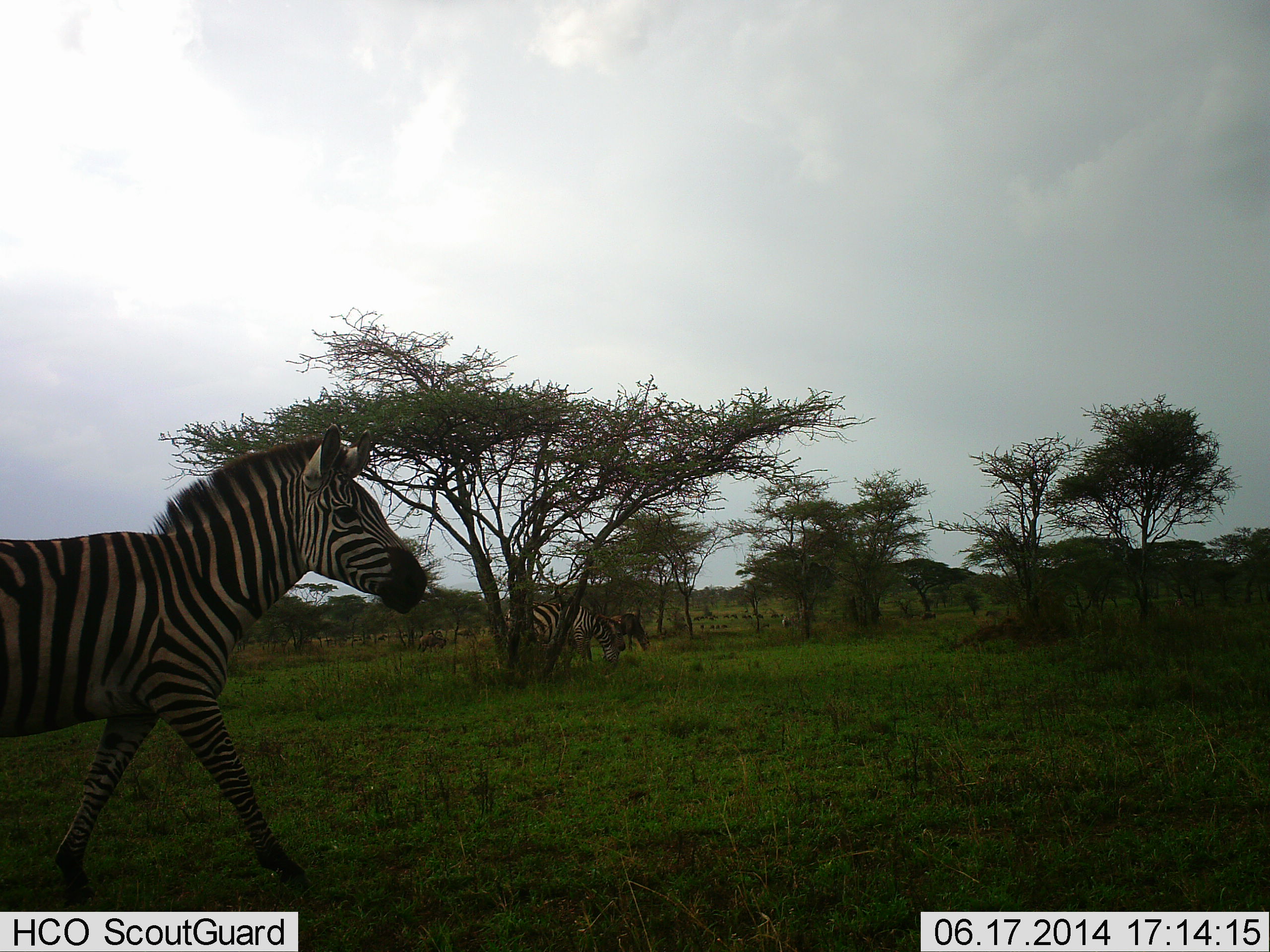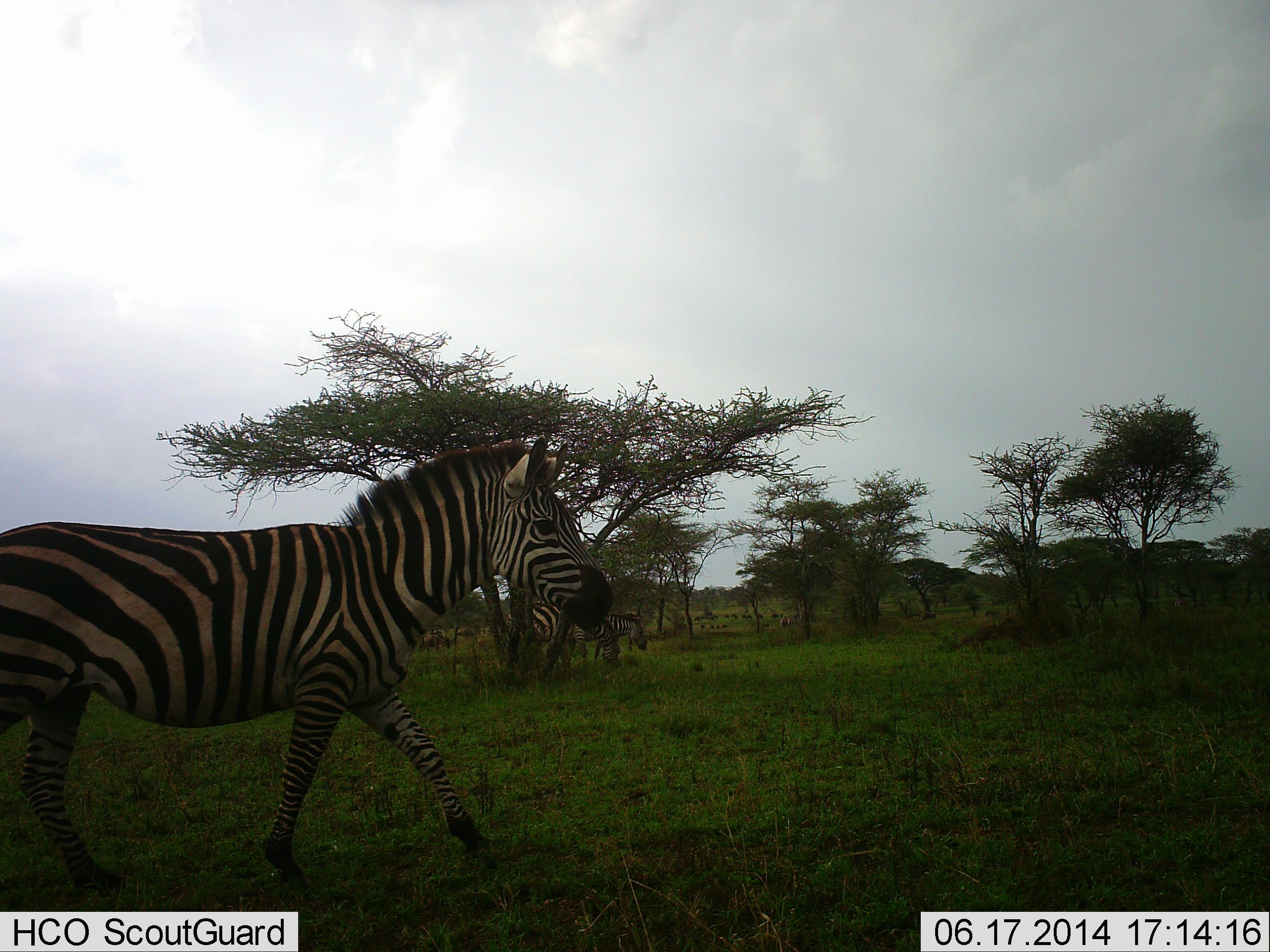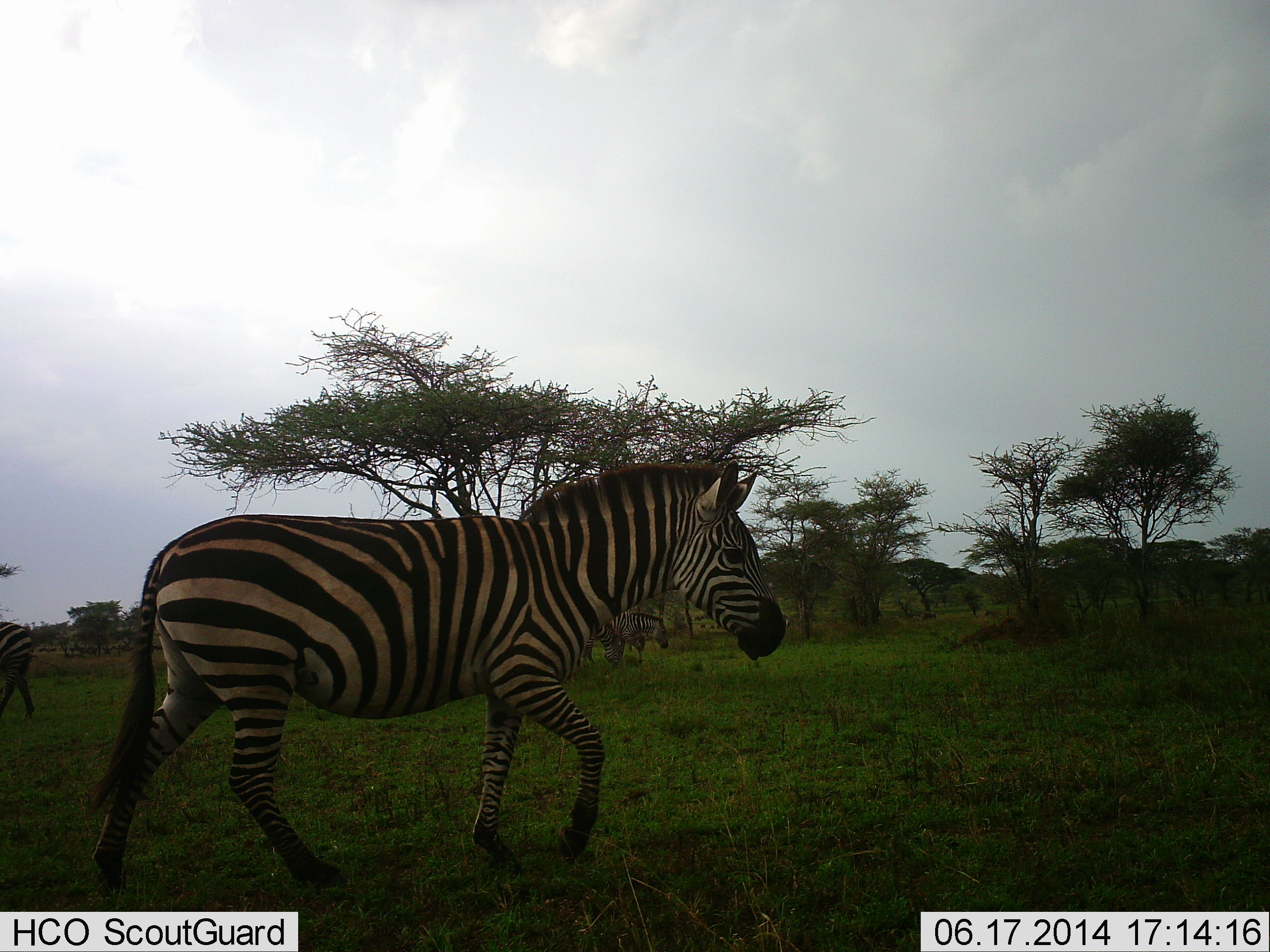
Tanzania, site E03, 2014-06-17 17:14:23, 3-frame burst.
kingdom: Animalia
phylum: Chordata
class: Mammalia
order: Perissodactyla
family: Equidae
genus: Equus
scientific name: Equus quagga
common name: plains zebra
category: zebra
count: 3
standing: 10%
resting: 0%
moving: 100%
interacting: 0%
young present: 0%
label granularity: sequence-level